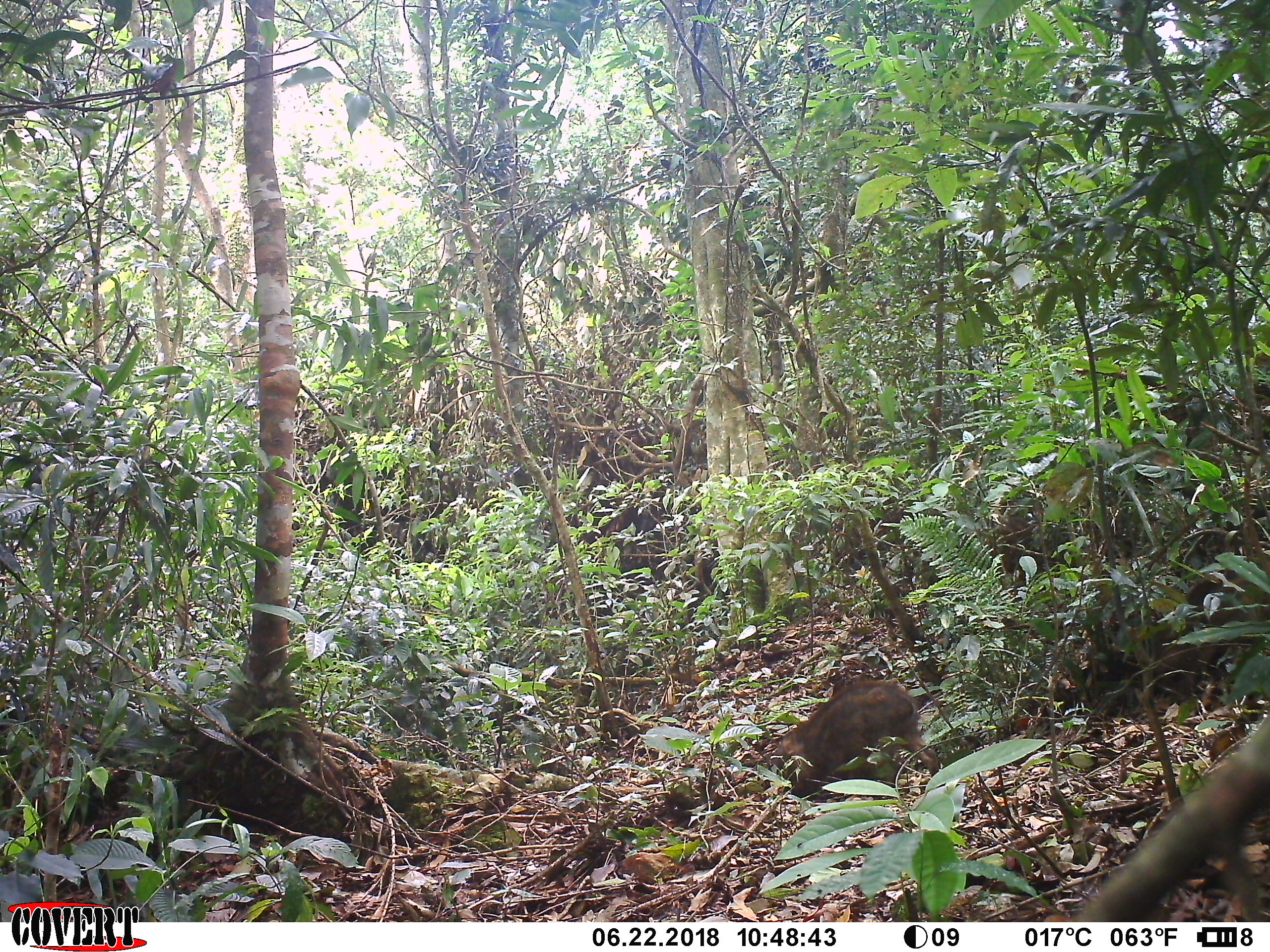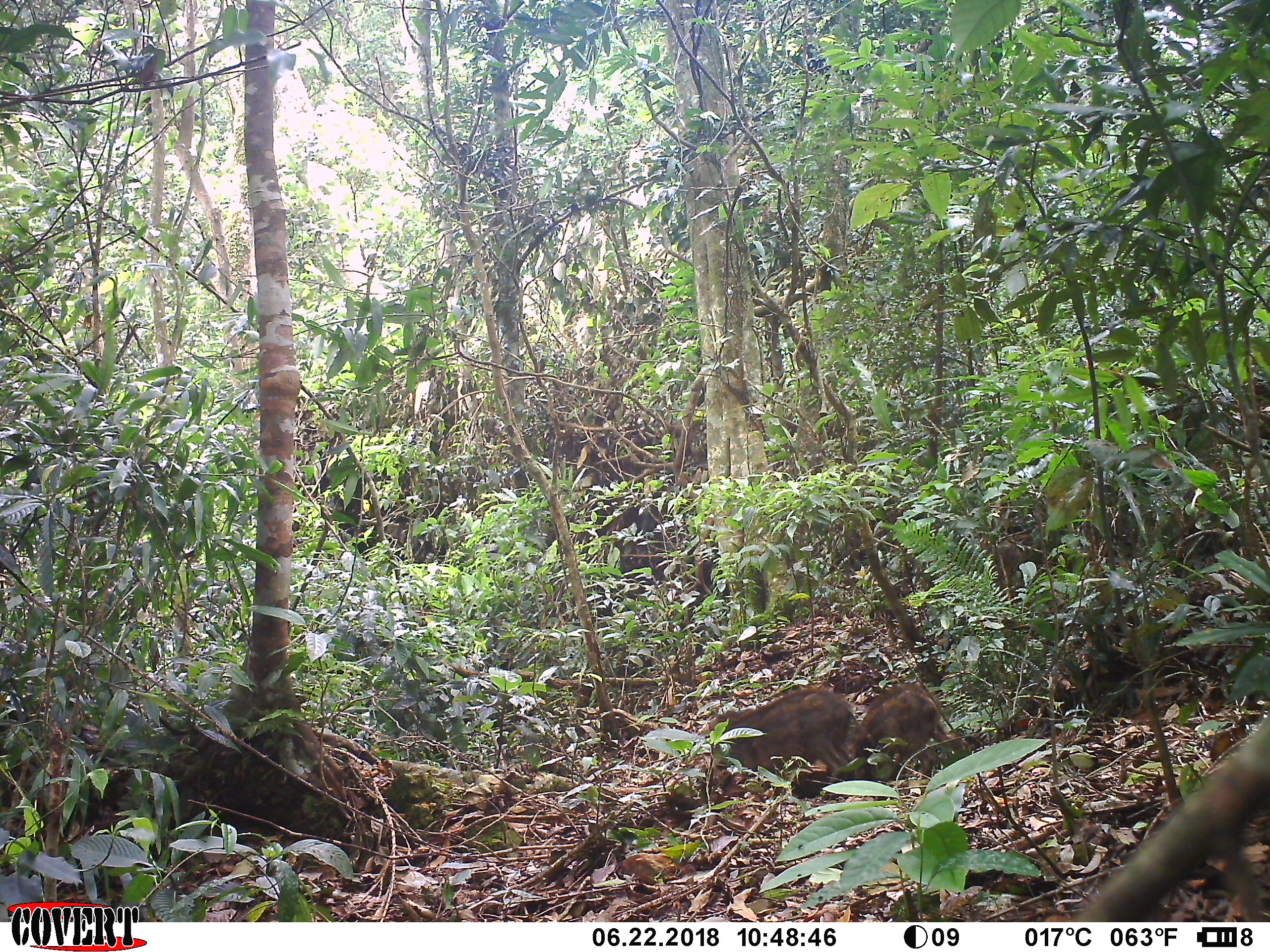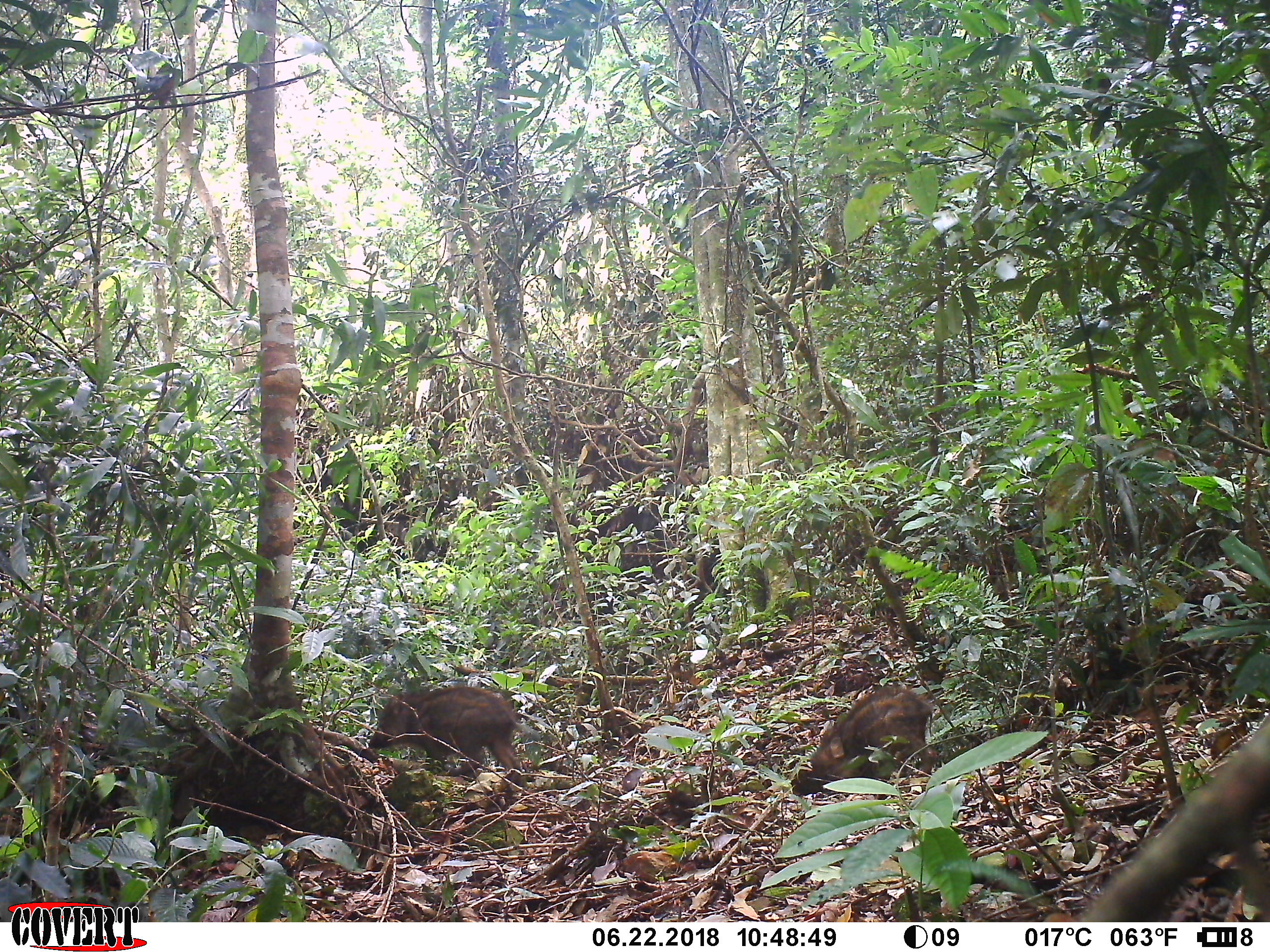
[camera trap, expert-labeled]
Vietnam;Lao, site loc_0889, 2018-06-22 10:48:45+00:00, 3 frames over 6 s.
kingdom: Animalia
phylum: Chordata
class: Mammalia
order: Artiodactyla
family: Suidae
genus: Sus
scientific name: Sus scrofa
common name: eurasian wild pig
Eurasian wild pig (Sus scrofa). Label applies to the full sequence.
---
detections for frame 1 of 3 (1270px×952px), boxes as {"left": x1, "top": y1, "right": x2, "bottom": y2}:
eurasian wild pig: {"left": 779, "top": 675, "right": 938, "bottom": 784}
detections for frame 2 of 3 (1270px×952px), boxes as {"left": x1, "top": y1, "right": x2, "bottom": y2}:
eurasian wild pig: {"left": 704, "top": 687, "right": 865, "bottom": 789}; {"left": 853, "top": 682, "right": 954, "bottom": 759}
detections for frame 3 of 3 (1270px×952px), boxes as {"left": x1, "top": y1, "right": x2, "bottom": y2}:
eurasian wild pig: {"left": 368, "top": 685, "right": 522, "bottom": 773}; {"left": 810, "top": 686, "right": 937, "bottom": 777}